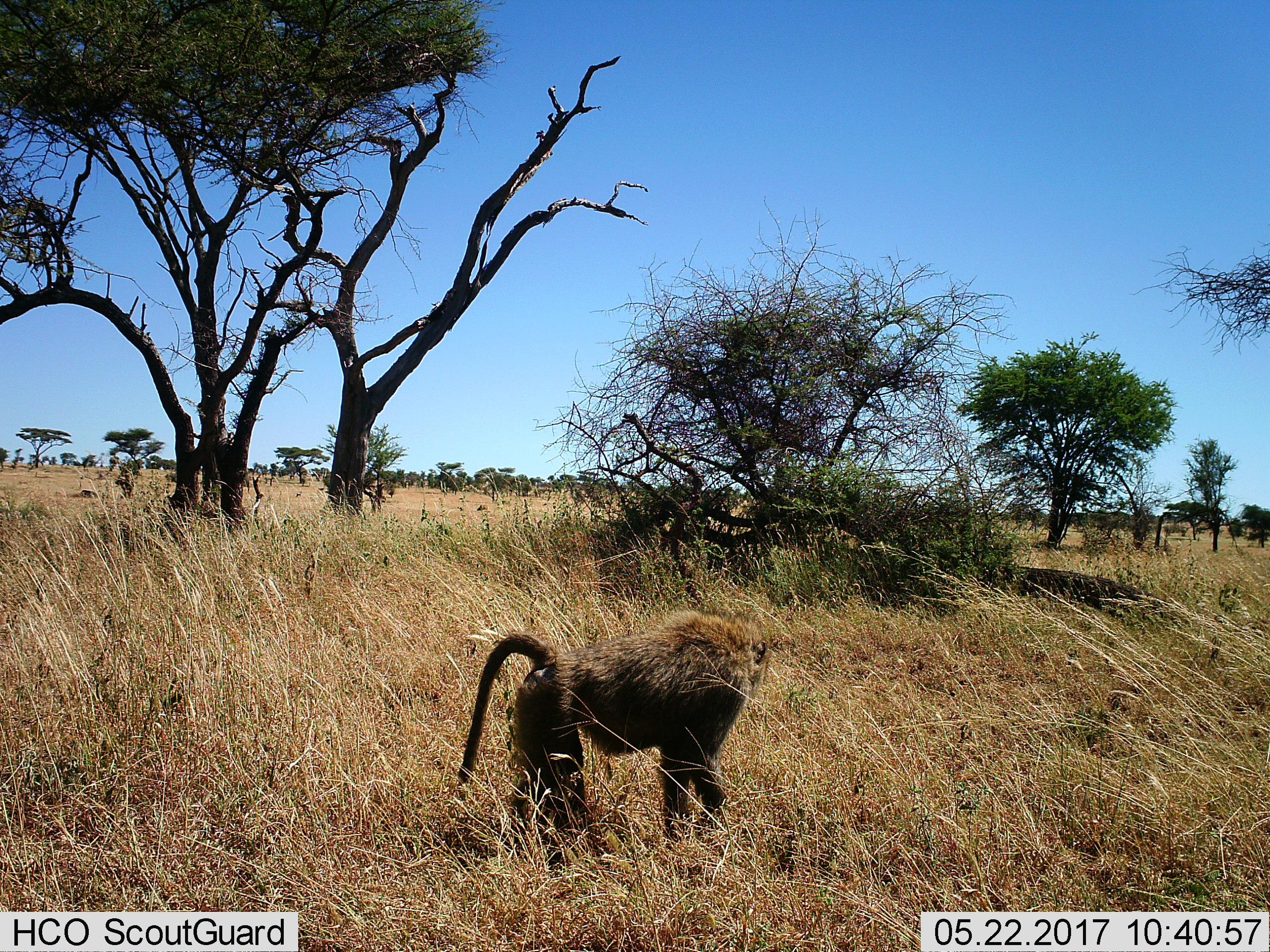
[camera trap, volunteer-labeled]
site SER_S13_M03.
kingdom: Animalia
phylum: Chordata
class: Mammalia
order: Primates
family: Cercopithecidae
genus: Papio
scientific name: Papio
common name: baboon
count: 1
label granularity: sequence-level